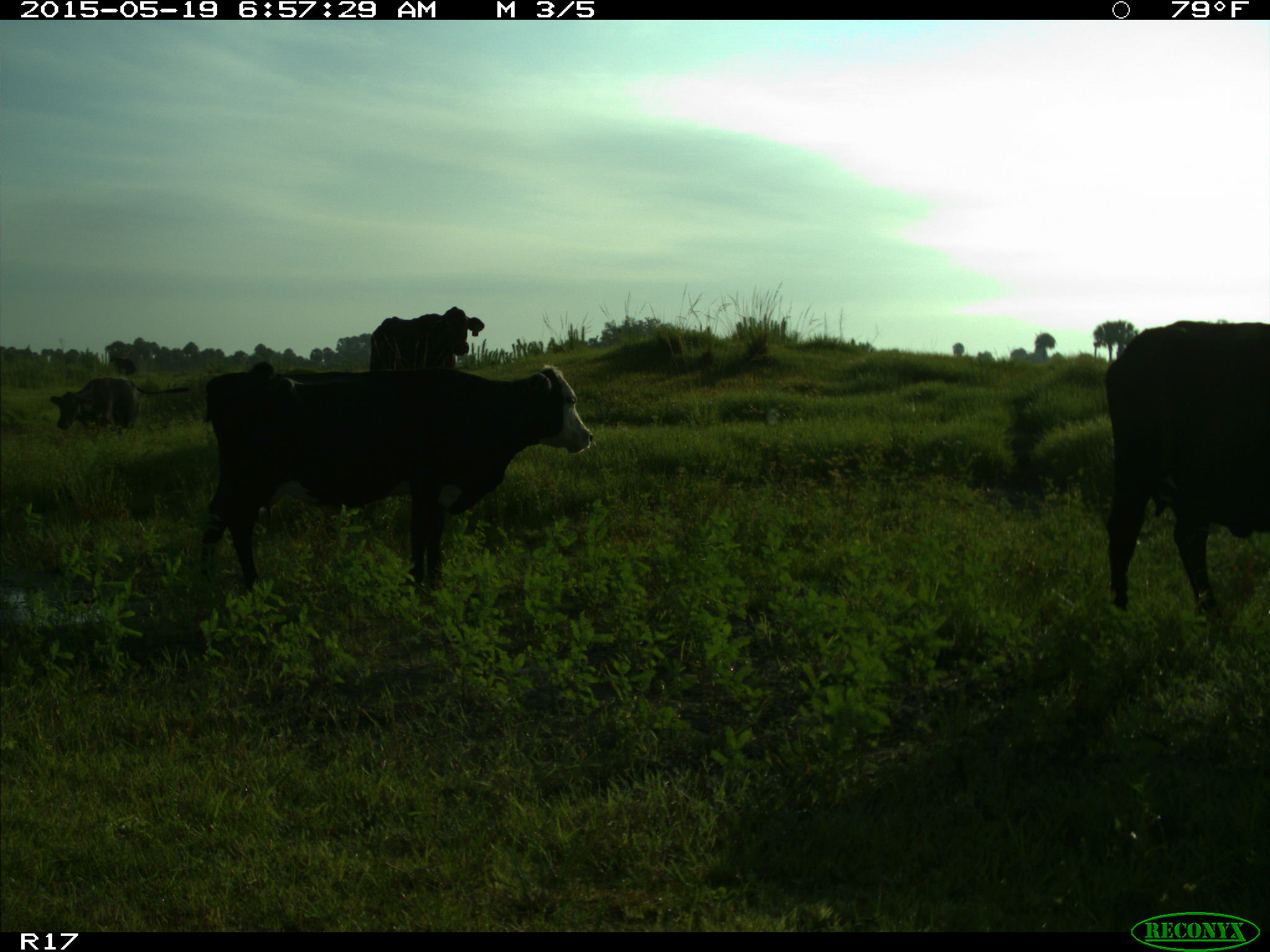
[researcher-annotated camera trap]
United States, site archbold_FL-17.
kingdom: Animalia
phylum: Chordata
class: Mammalia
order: Artiodactyla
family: Bovidae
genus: Bos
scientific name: Bos taurus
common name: domestic cow